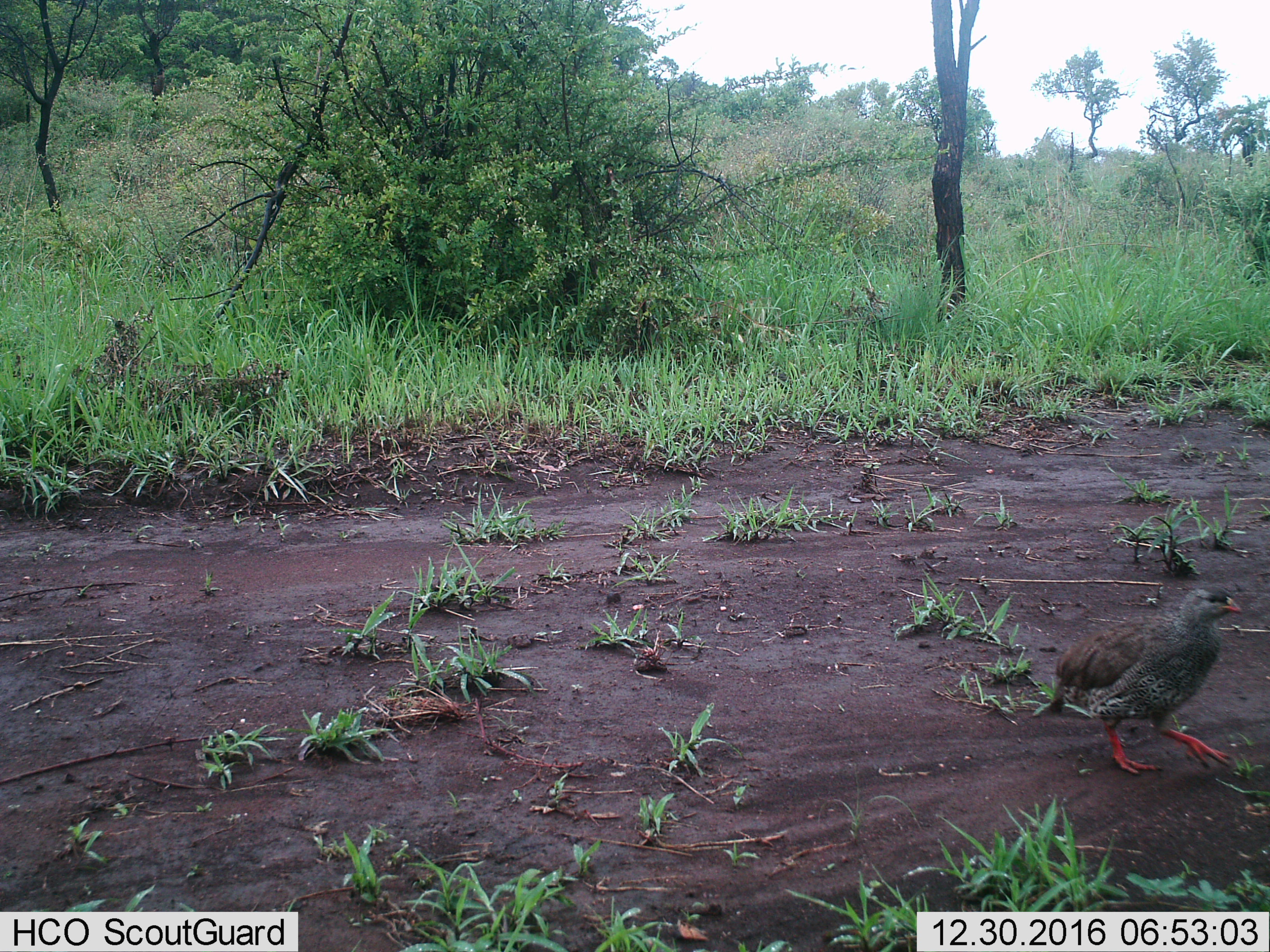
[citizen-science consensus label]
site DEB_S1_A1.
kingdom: Animalia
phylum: Chordata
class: Aves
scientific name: Aves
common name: bird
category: birdother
Birdother (bird) (Aves), count 1. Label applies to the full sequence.